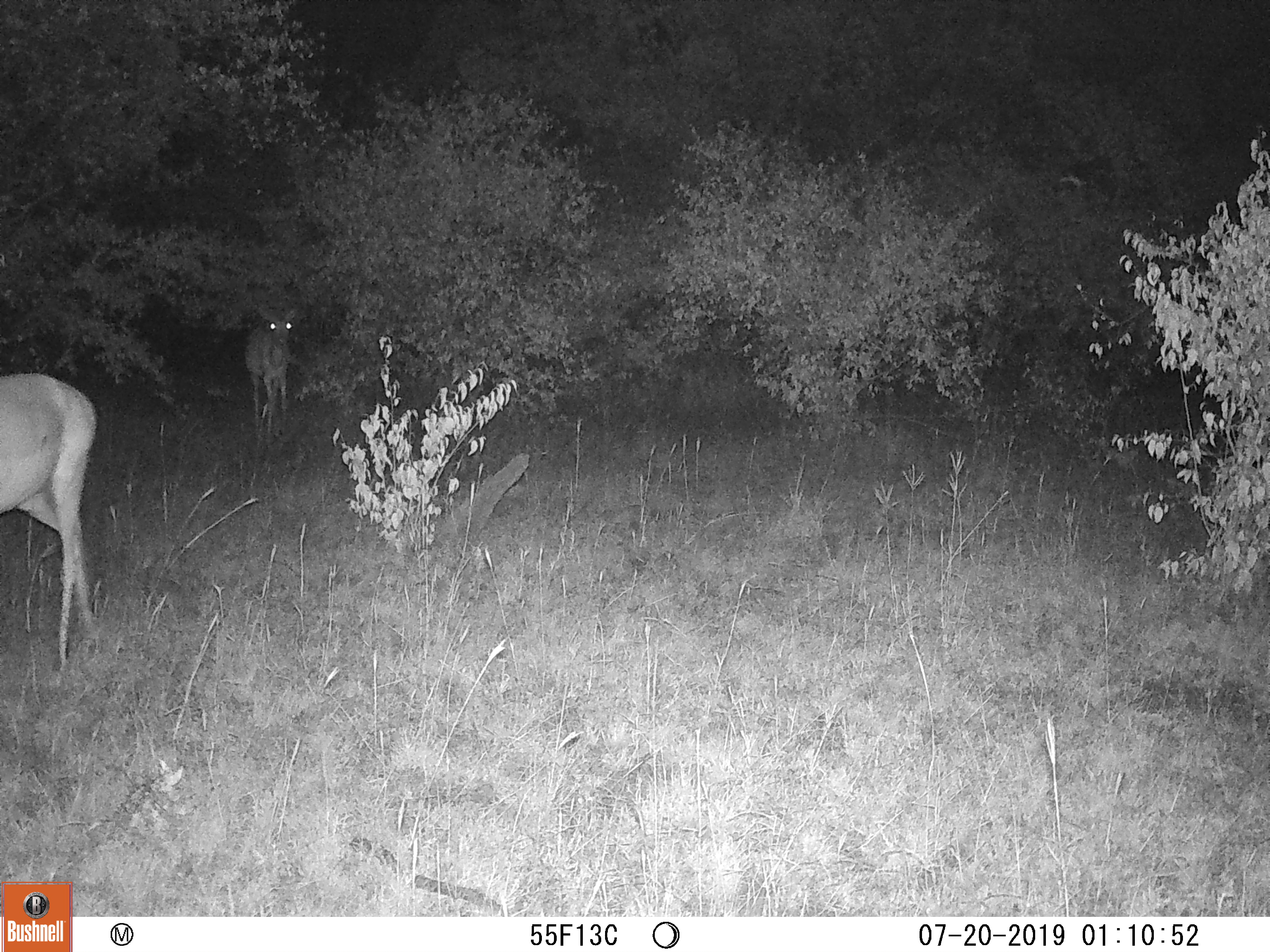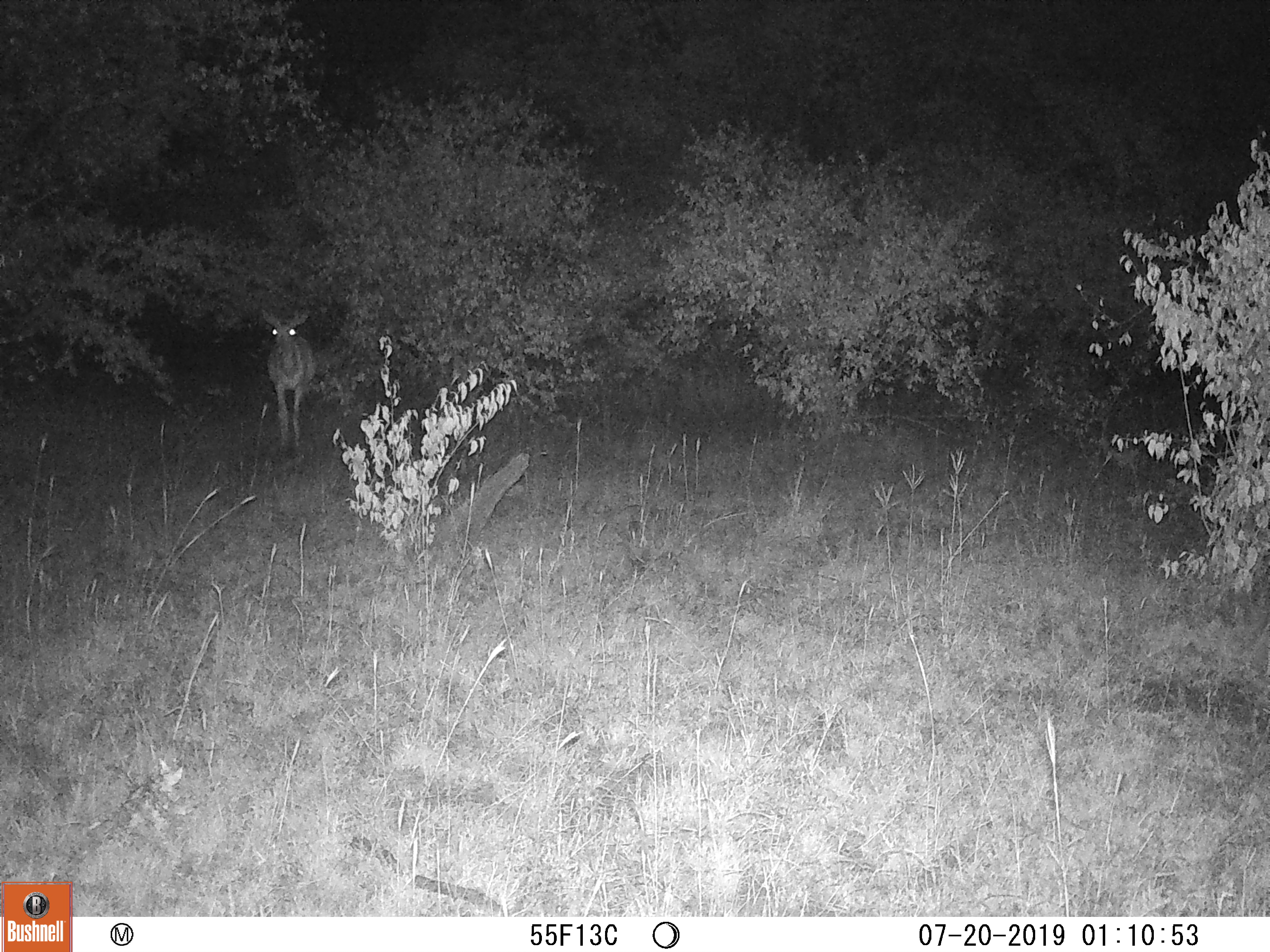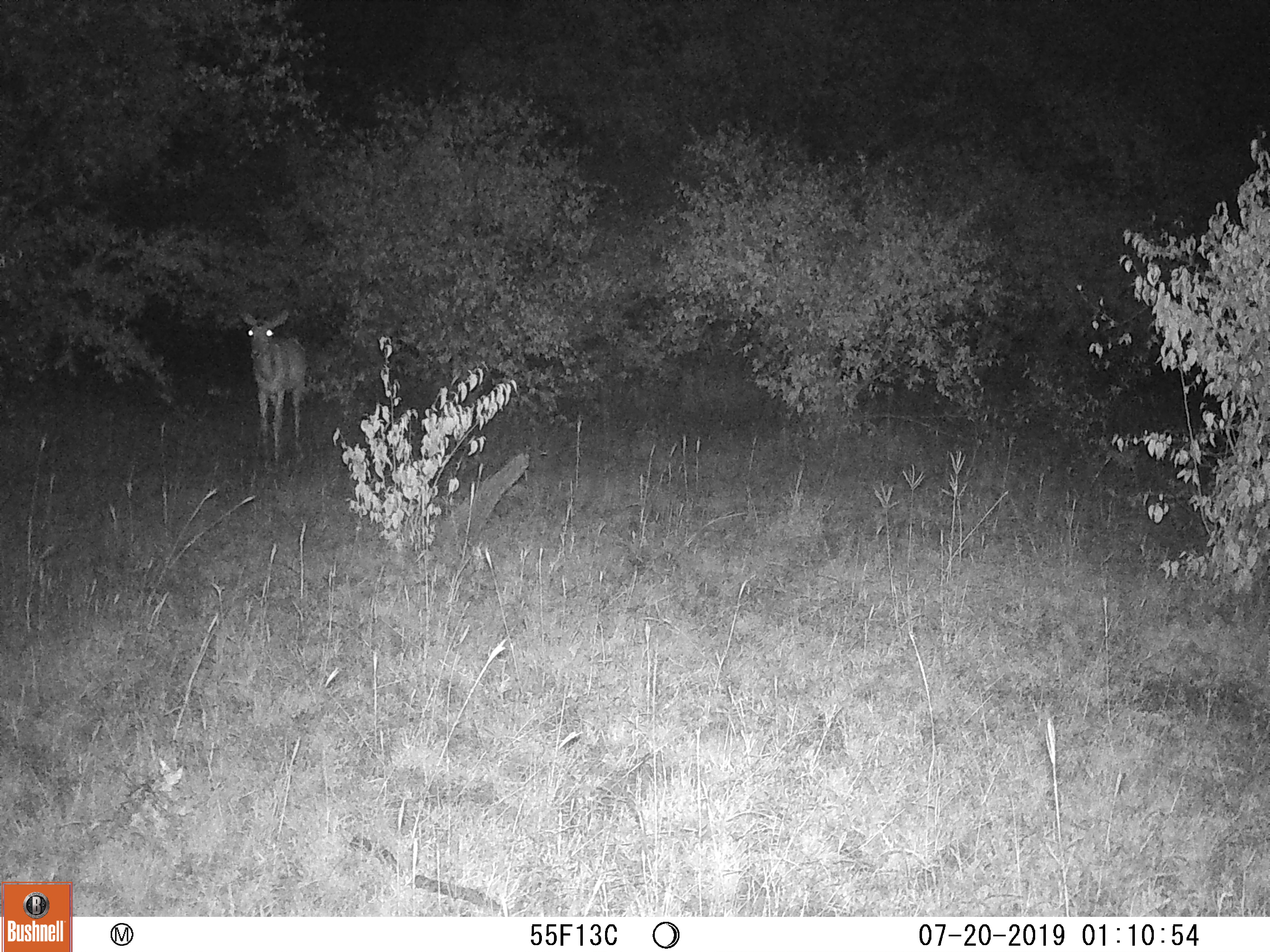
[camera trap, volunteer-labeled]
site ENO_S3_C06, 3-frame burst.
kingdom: Animalia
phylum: Chordata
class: Mammalia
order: Artiodactyla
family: Bovidae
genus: Aepyceros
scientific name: Aepyceros melampus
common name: impala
Impala (Aepyceros melampus), count 2. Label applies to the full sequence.